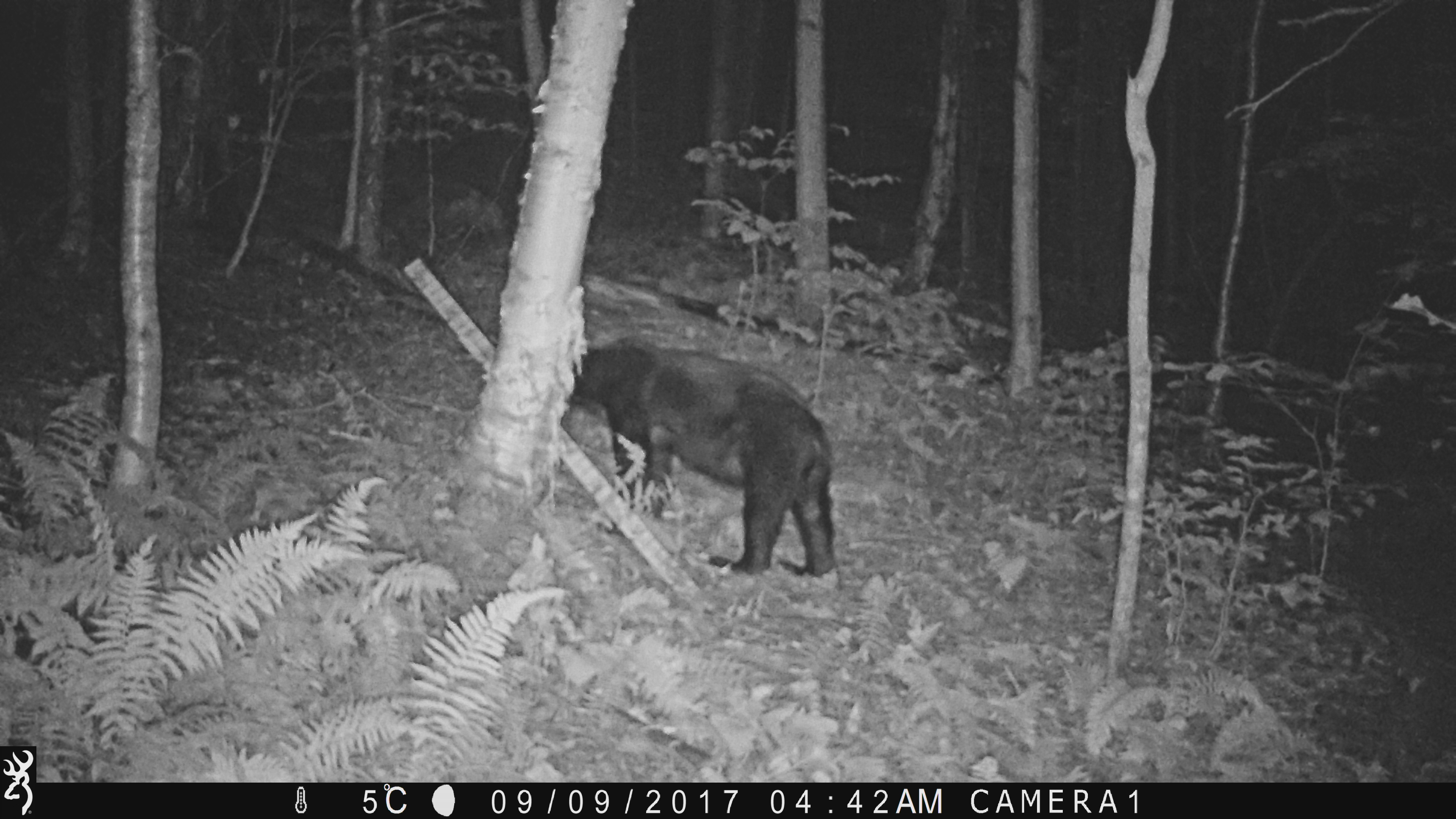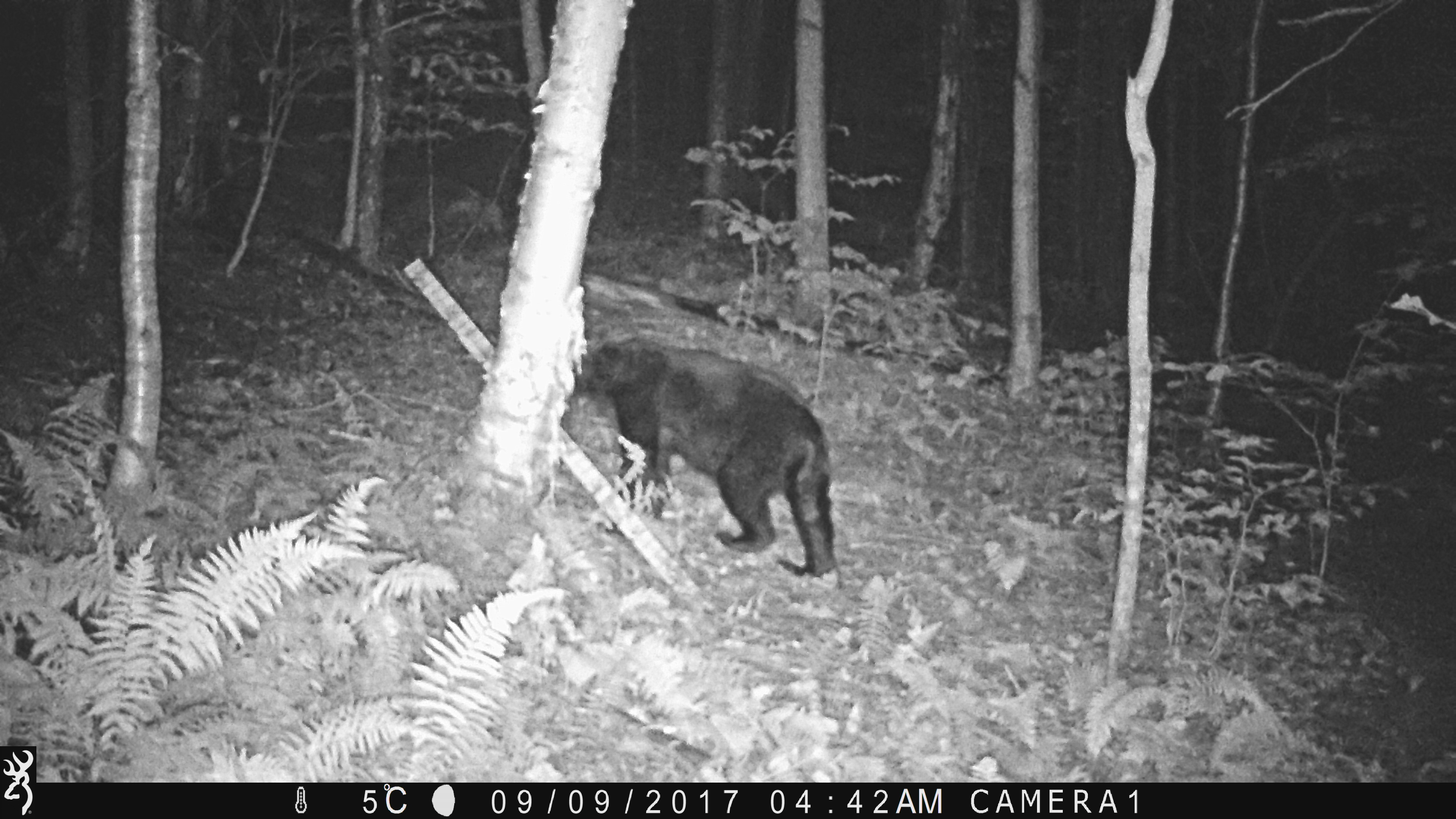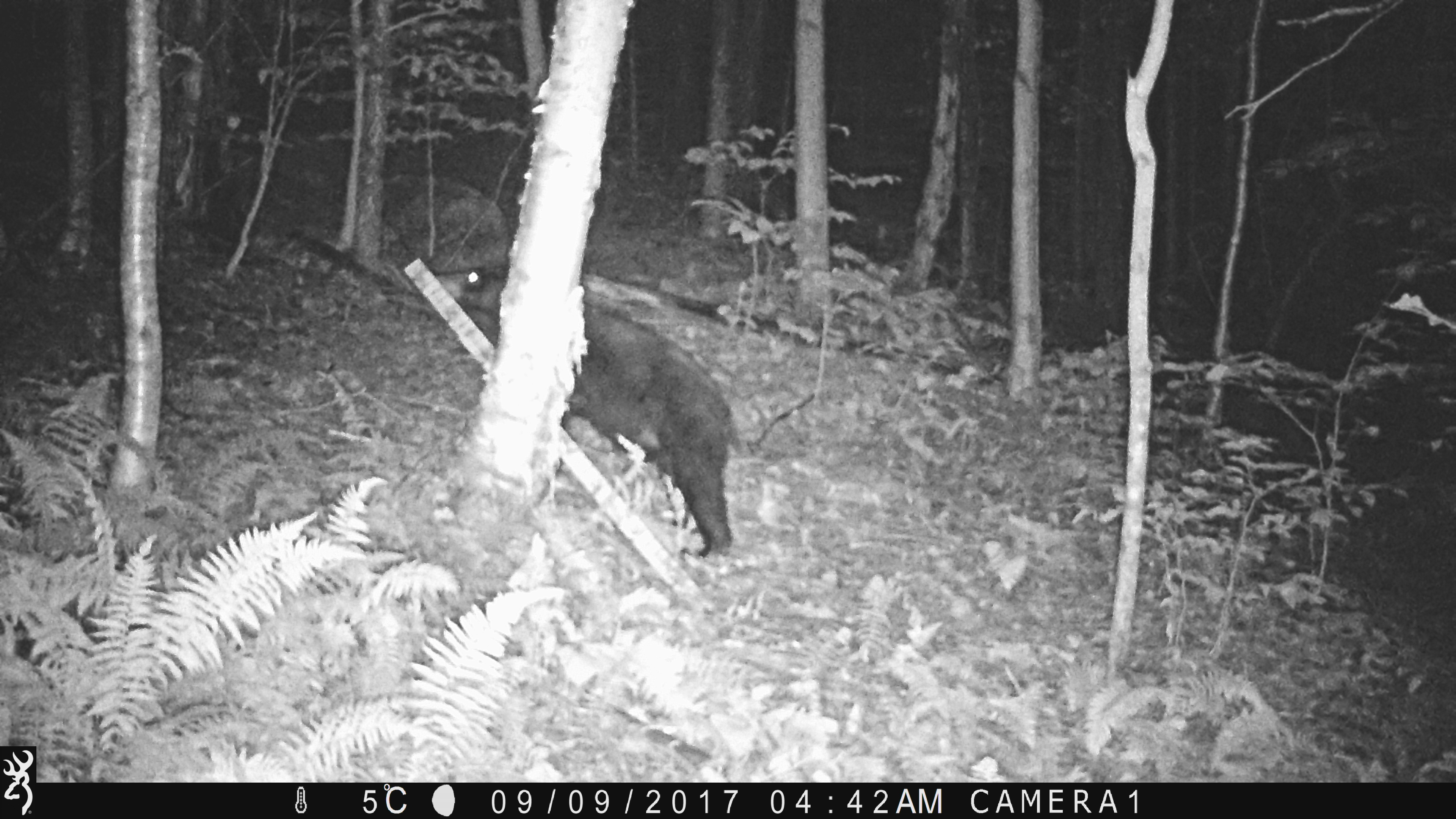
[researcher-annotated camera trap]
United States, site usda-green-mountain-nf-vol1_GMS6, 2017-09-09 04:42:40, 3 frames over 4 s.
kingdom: Animalia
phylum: Chordata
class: Mammalia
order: Carnivora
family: Ursidae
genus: Ursus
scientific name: Ursus americanus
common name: black bear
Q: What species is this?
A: Black bear (Ursus americanus).